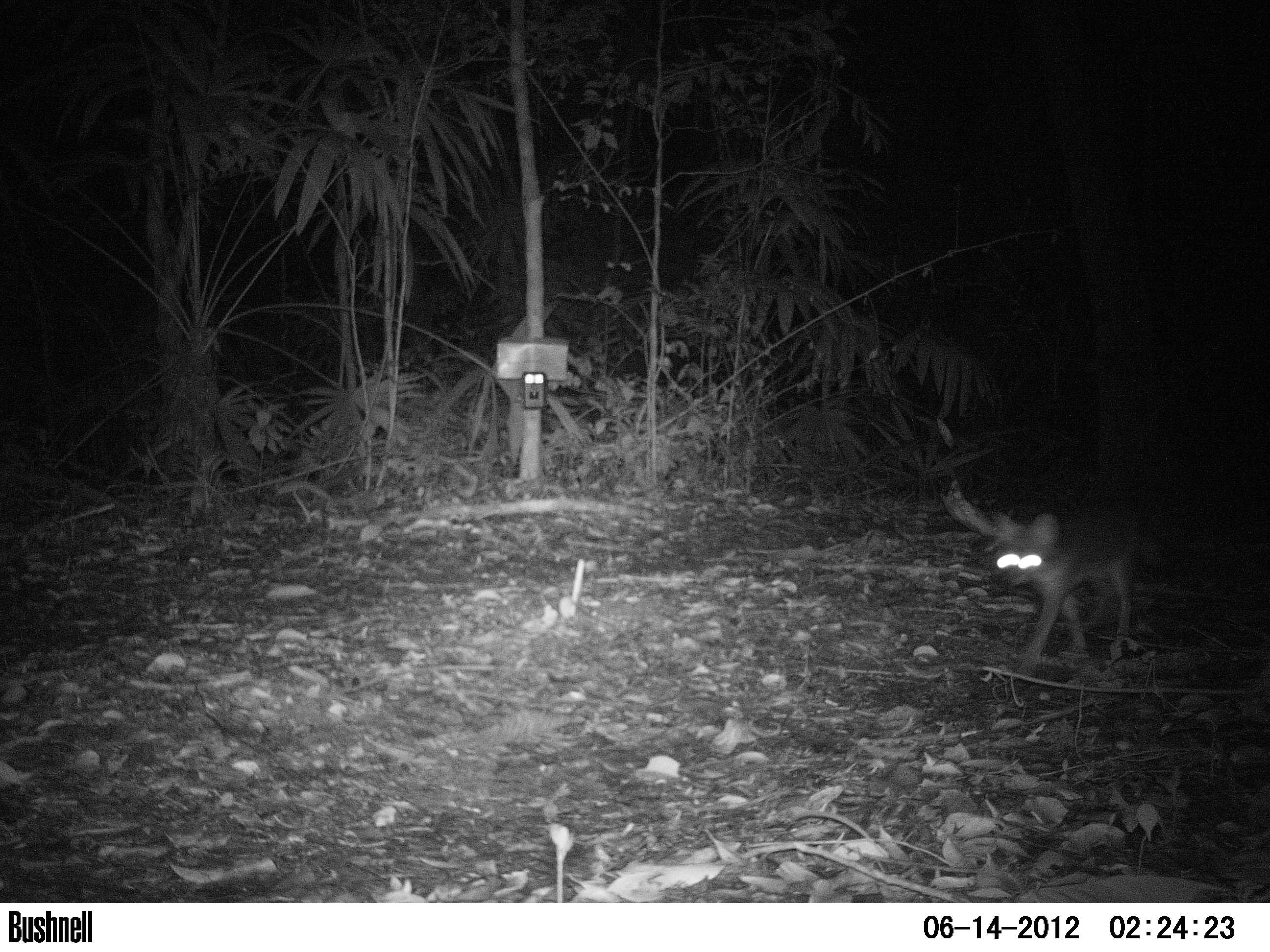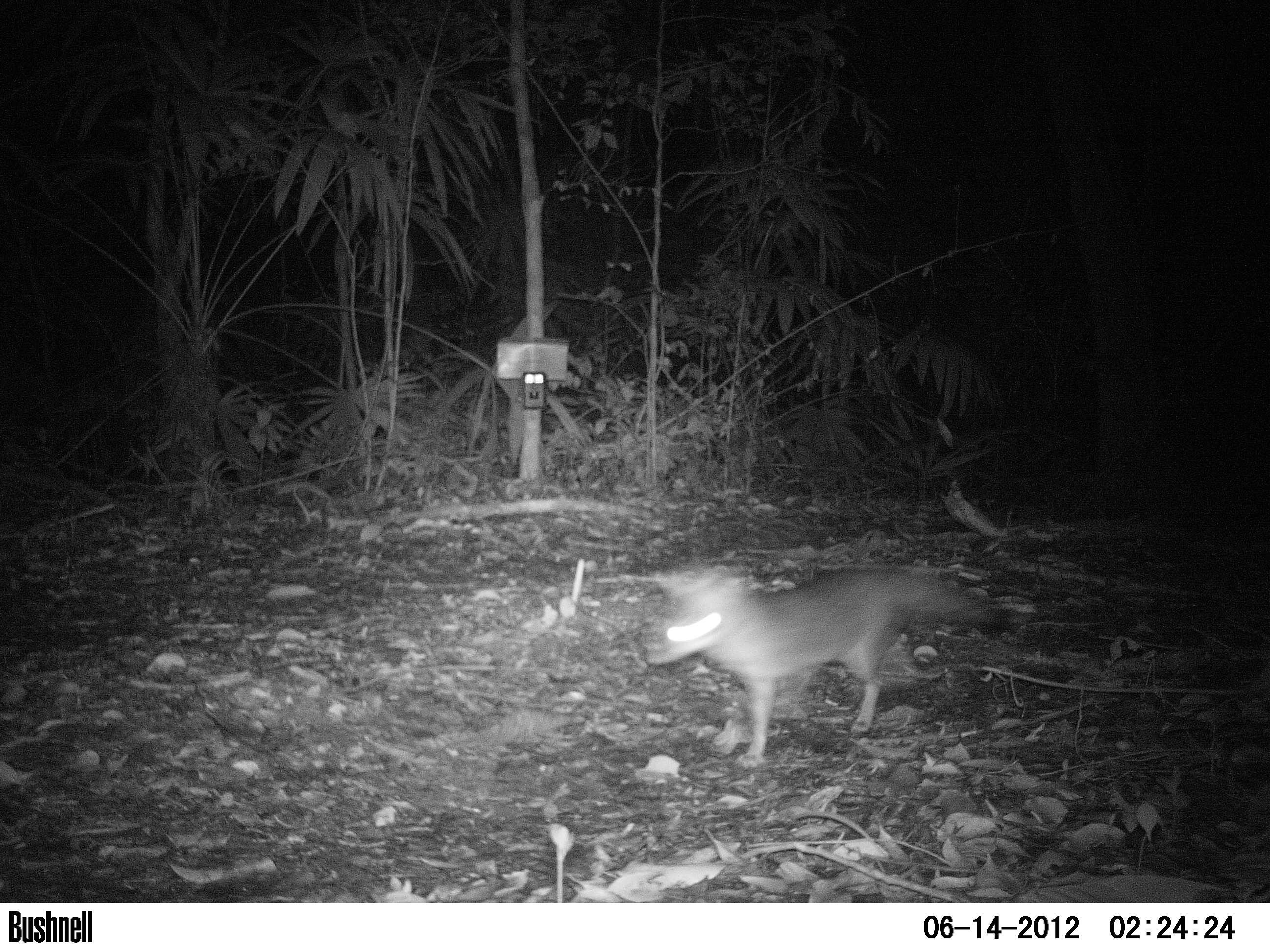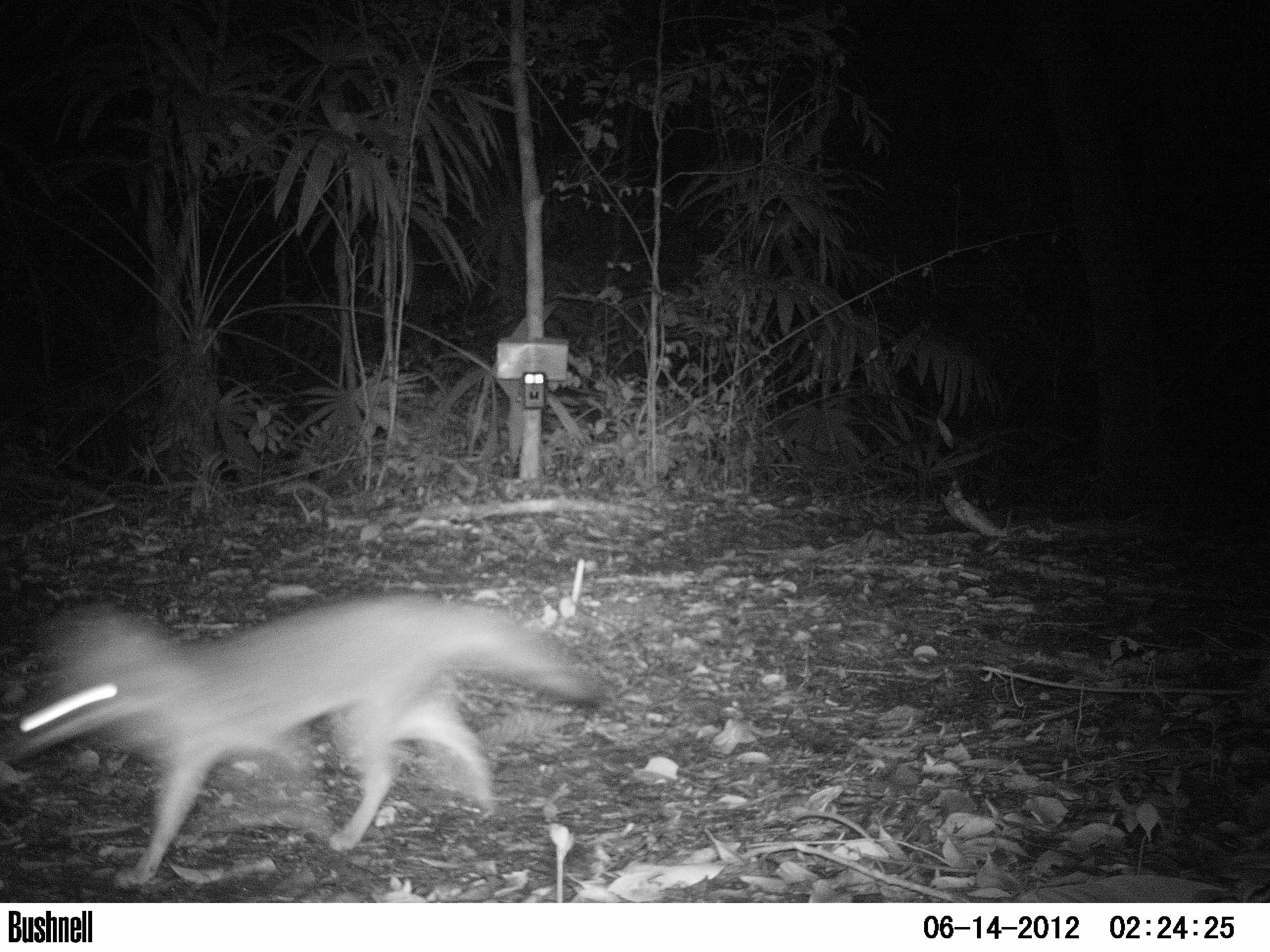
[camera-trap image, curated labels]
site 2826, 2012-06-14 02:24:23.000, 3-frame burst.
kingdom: Animalia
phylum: Chordata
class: Mammalia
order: Carnivora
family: Canidae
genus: Urocyon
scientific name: Urocyon cinereoargenteus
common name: gray fox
Urocyon cinereoargenteus (gray fox), count 1, age adult.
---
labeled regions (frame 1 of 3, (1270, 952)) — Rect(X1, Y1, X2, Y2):
urocyon cinereoargenteus: Rect(993, 506, 1169, 675)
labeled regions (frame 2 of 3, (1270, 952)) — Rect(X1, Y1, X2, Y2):
urocyon cinereoargenteus: Rect(645, 564, 1012, 768)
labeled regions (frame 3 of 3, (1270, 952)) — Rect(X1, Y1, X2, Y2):
urocyon cinereoargenteus: Rect(13, 588, 606, 889)